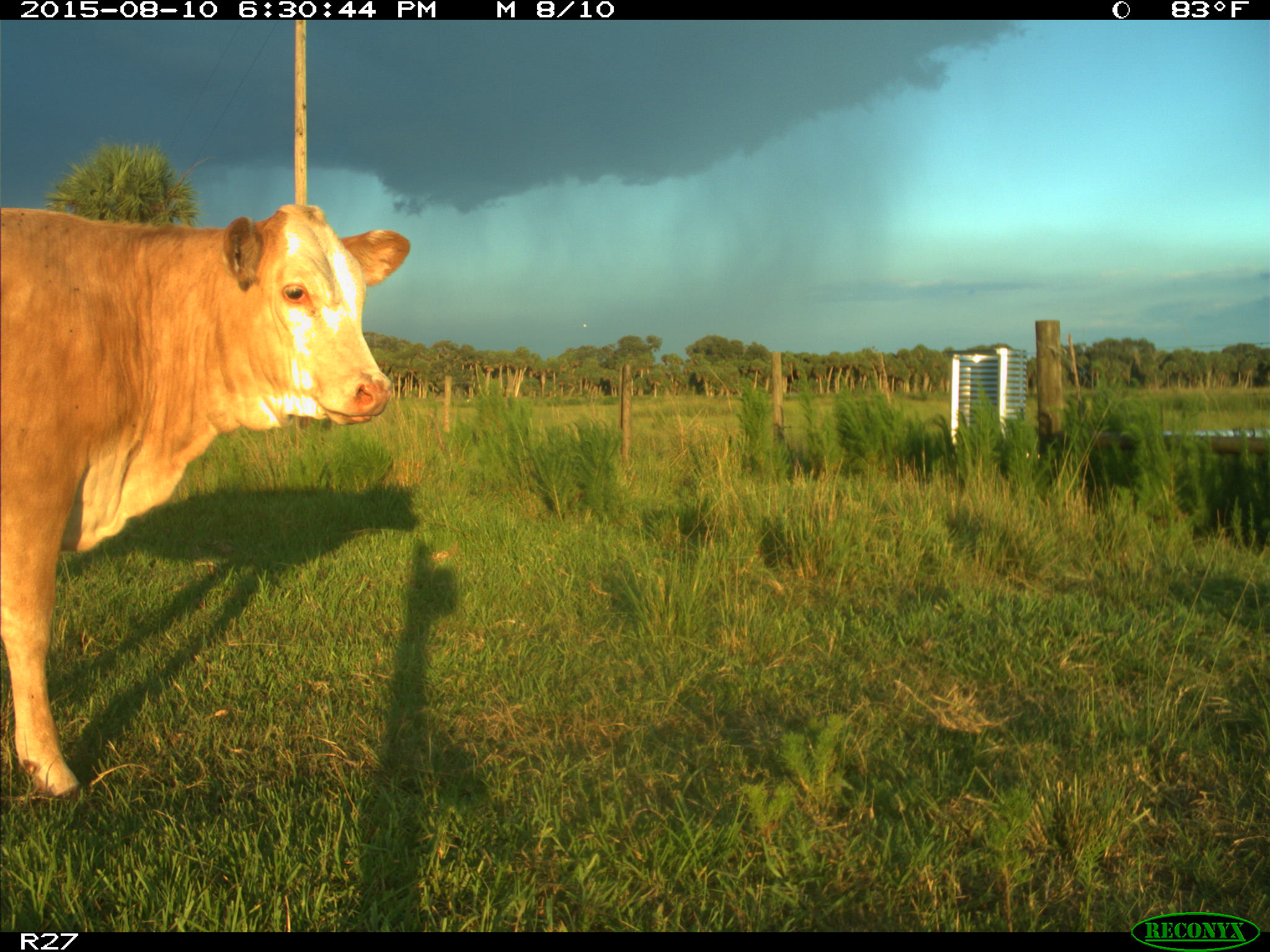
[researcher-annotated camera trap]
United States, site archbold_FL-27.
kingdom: Animalia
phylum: Chordata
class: Mammalia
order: Artiodactyla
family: Bovidae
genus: Bos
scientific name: Bos taurus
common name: domestic cow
Bos taurus (domestic cow).